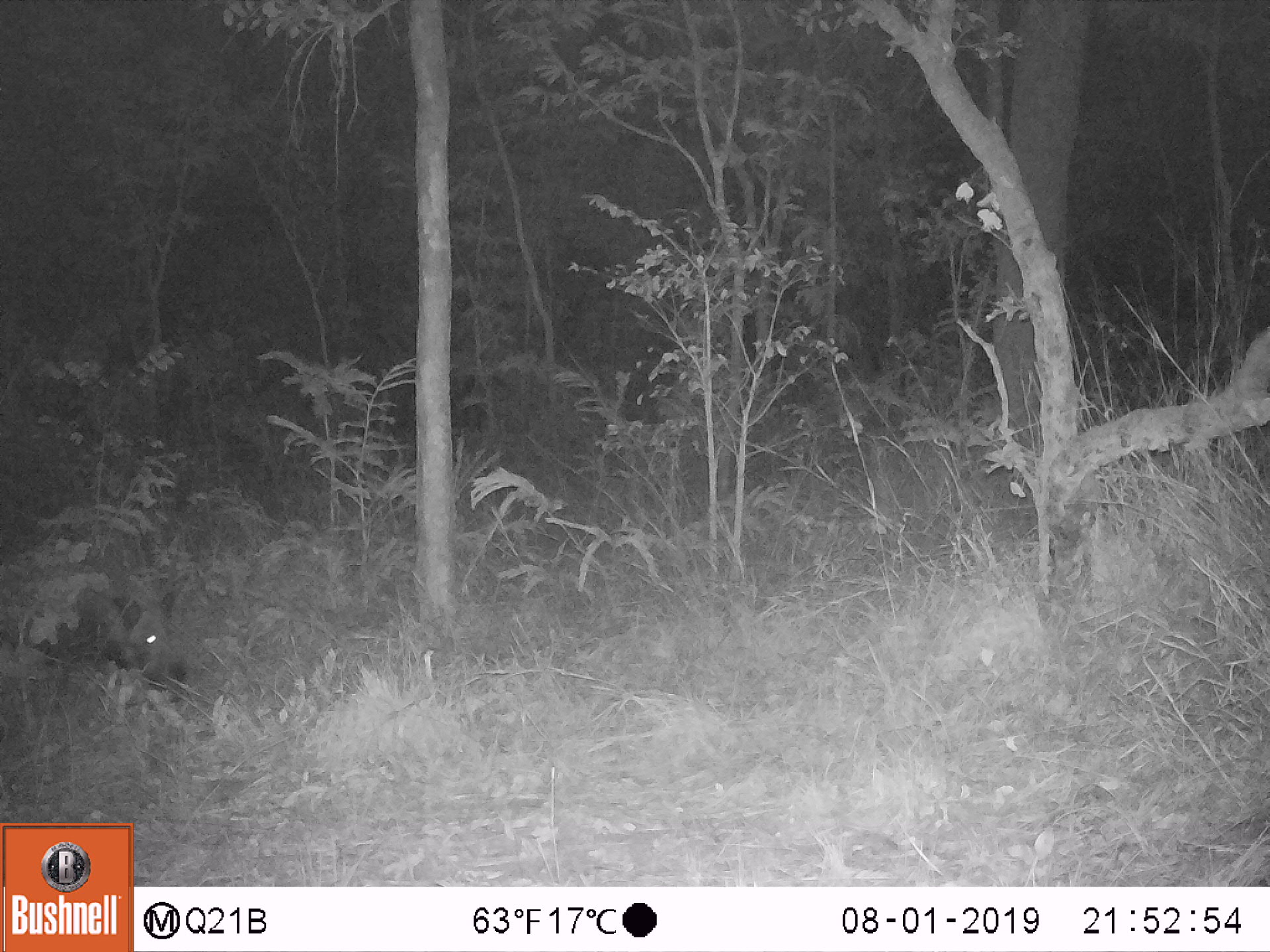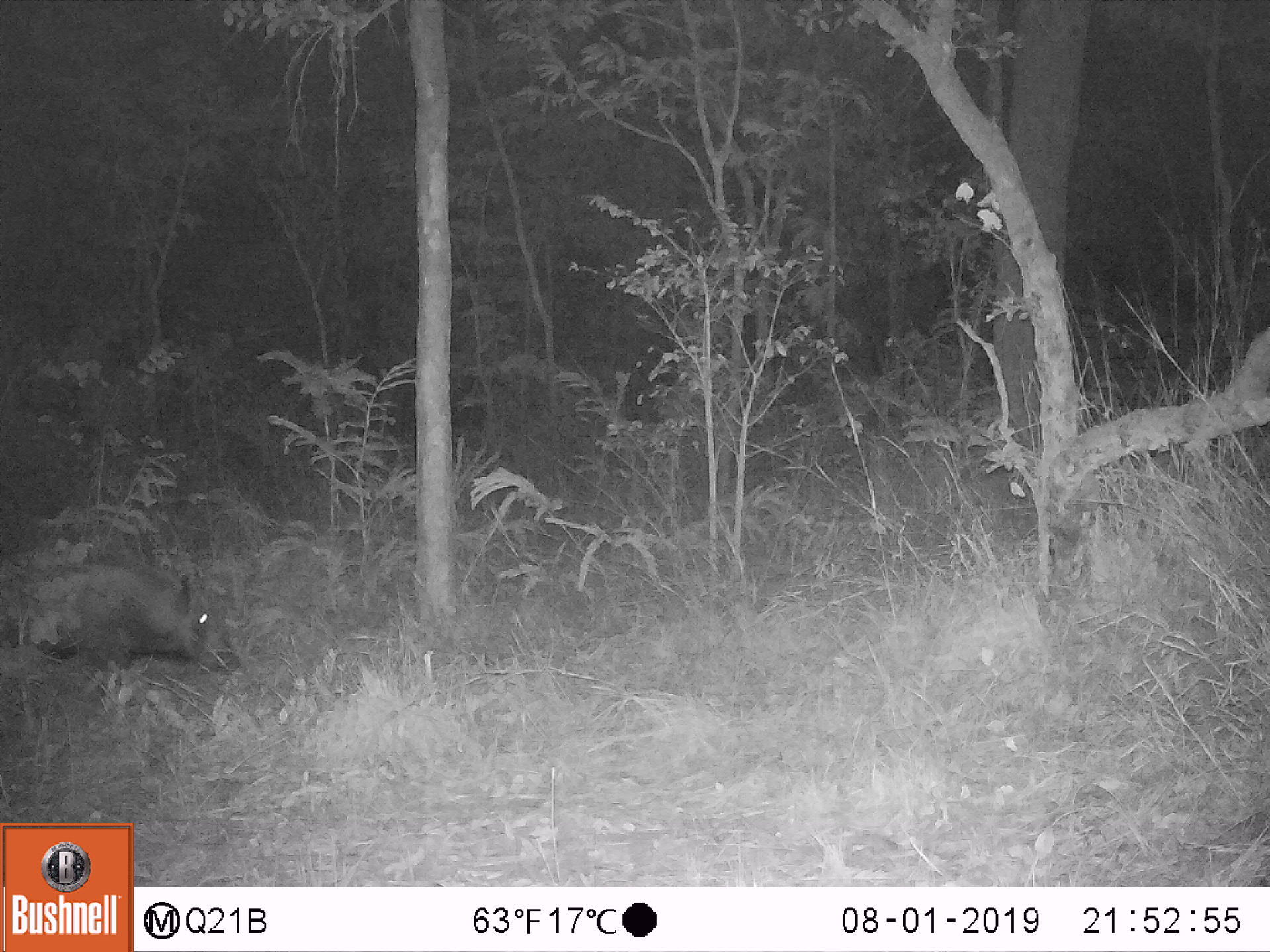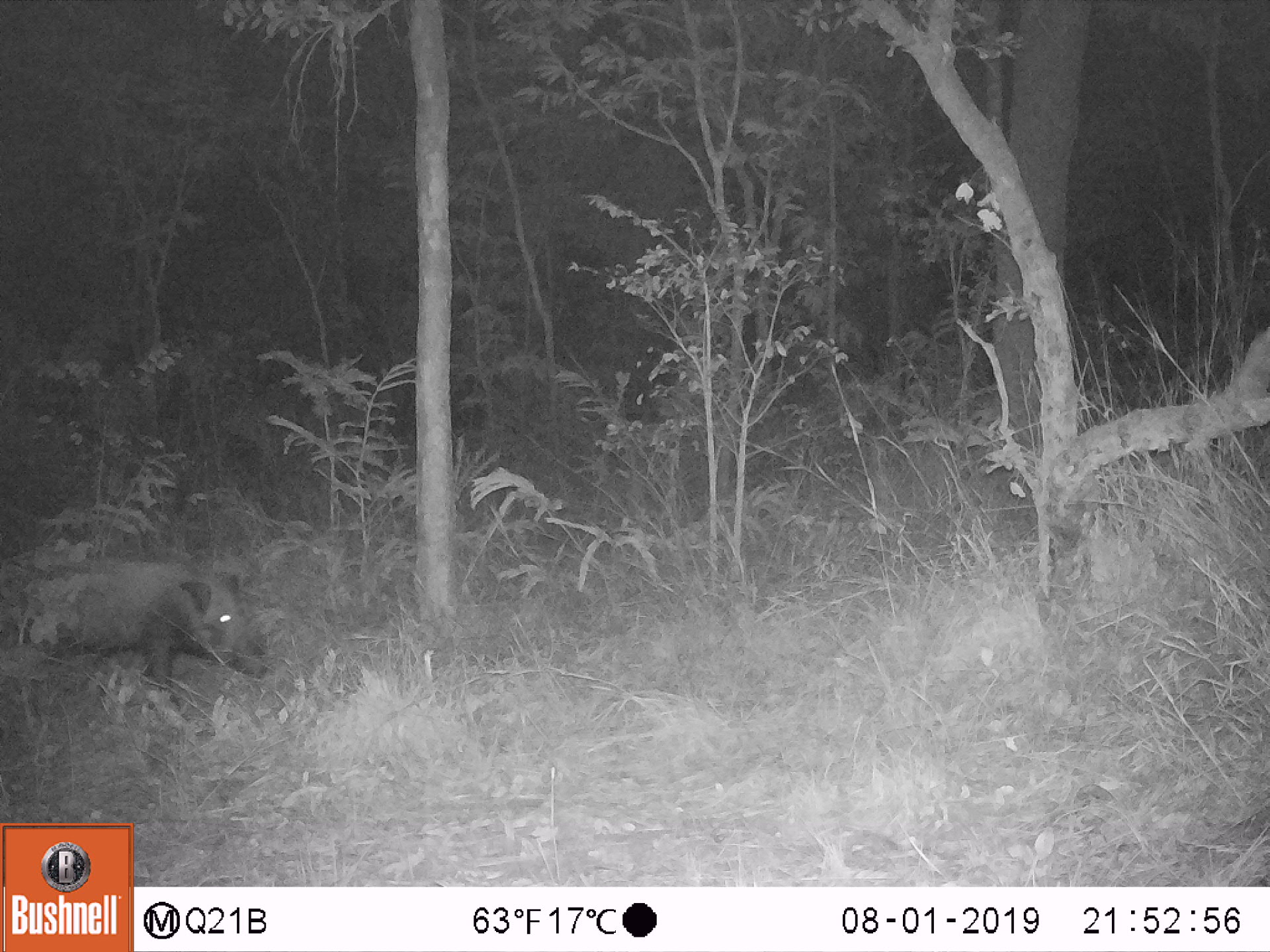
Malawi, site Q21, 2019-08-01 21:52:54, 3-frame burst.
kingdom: Animalia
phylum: Chordata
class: Mammalia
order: Artiodactyla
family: Suidae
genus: Potamochoerus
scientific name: Potamochoerus larvatus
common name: bushpig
Bushpig (Potamochoerus larvatus), count 1.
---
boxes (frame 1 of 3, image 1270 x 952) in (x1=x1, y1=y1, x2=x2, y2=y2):
bushpig: (x1=7, y1=581, x2=190, y2=701)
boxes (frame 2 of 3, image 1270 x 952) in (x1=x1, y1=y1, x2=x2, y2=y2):
bushpig: (x1=2, y1=556, x2=237, y2=693)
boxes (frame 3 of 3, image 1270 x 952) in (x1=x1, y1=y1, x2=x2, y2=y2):
bushpig: (x1=16, y1=558, x2=264, y2=710)